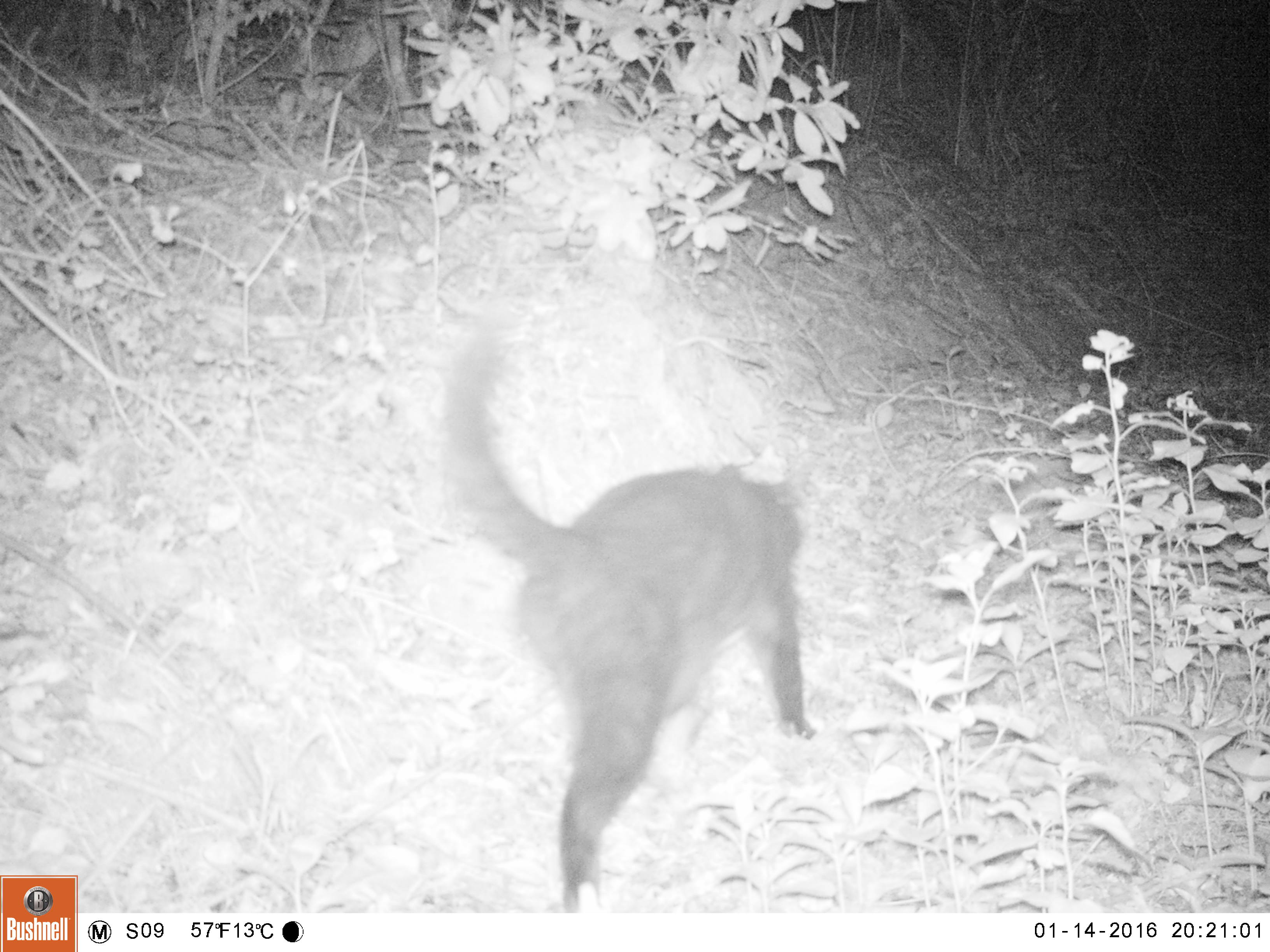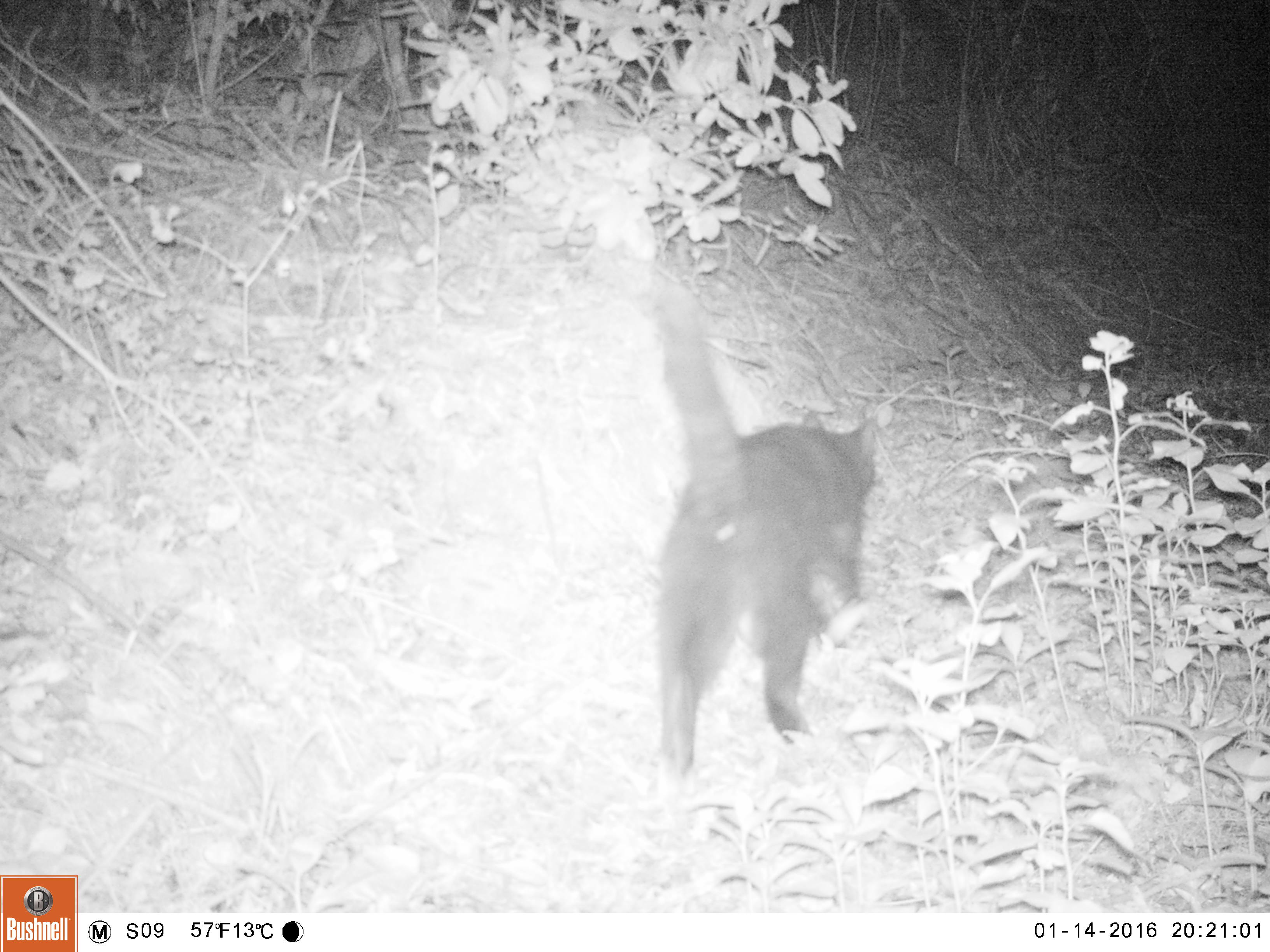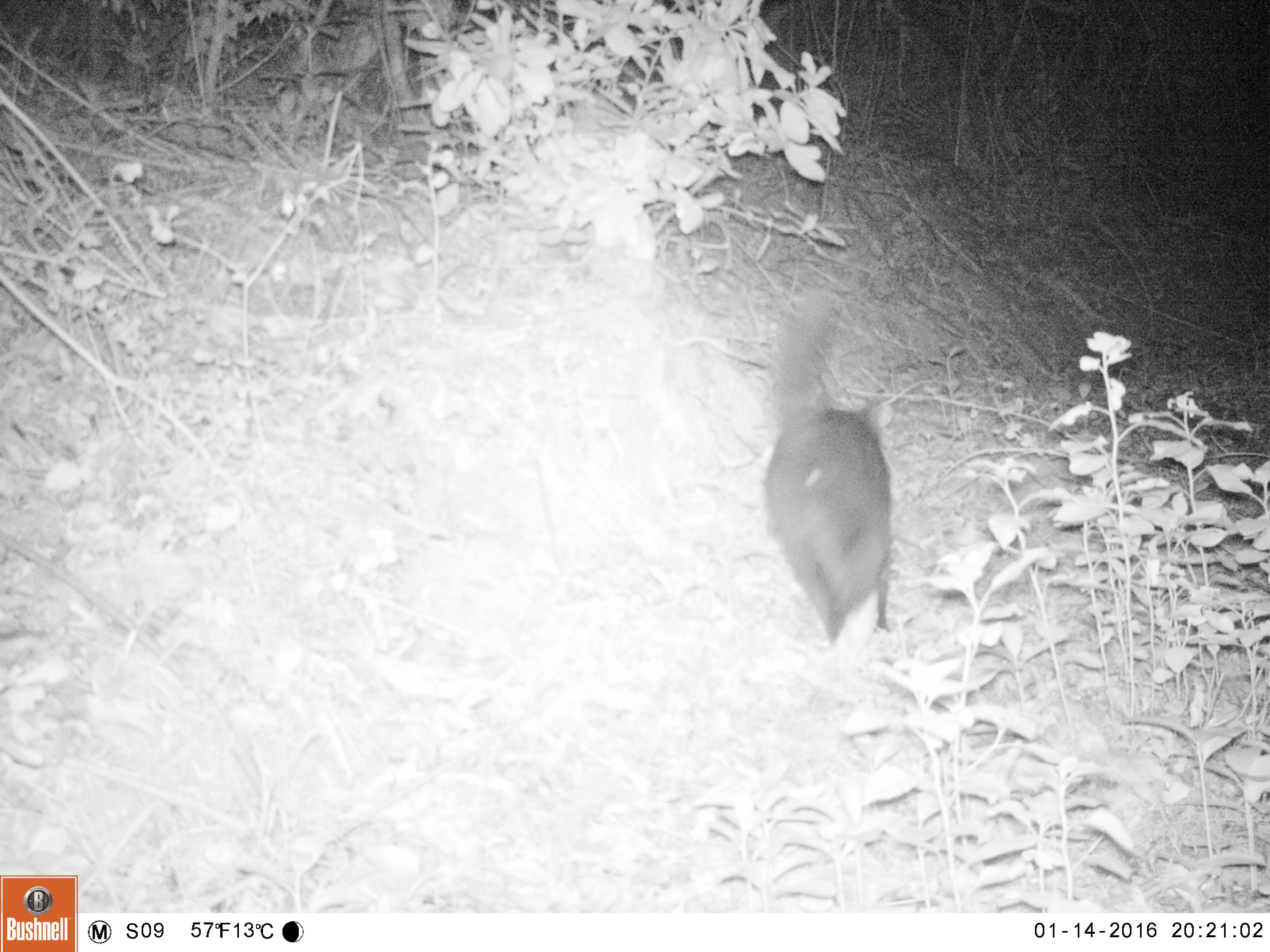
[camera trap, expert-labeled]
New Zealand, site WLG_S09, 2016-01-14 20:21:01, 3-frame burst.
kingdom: Animalia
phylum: Chordata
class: Mammalia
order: Carnivora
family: Felidae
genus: Felis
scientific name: Felis catus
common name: domestic cat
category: cat